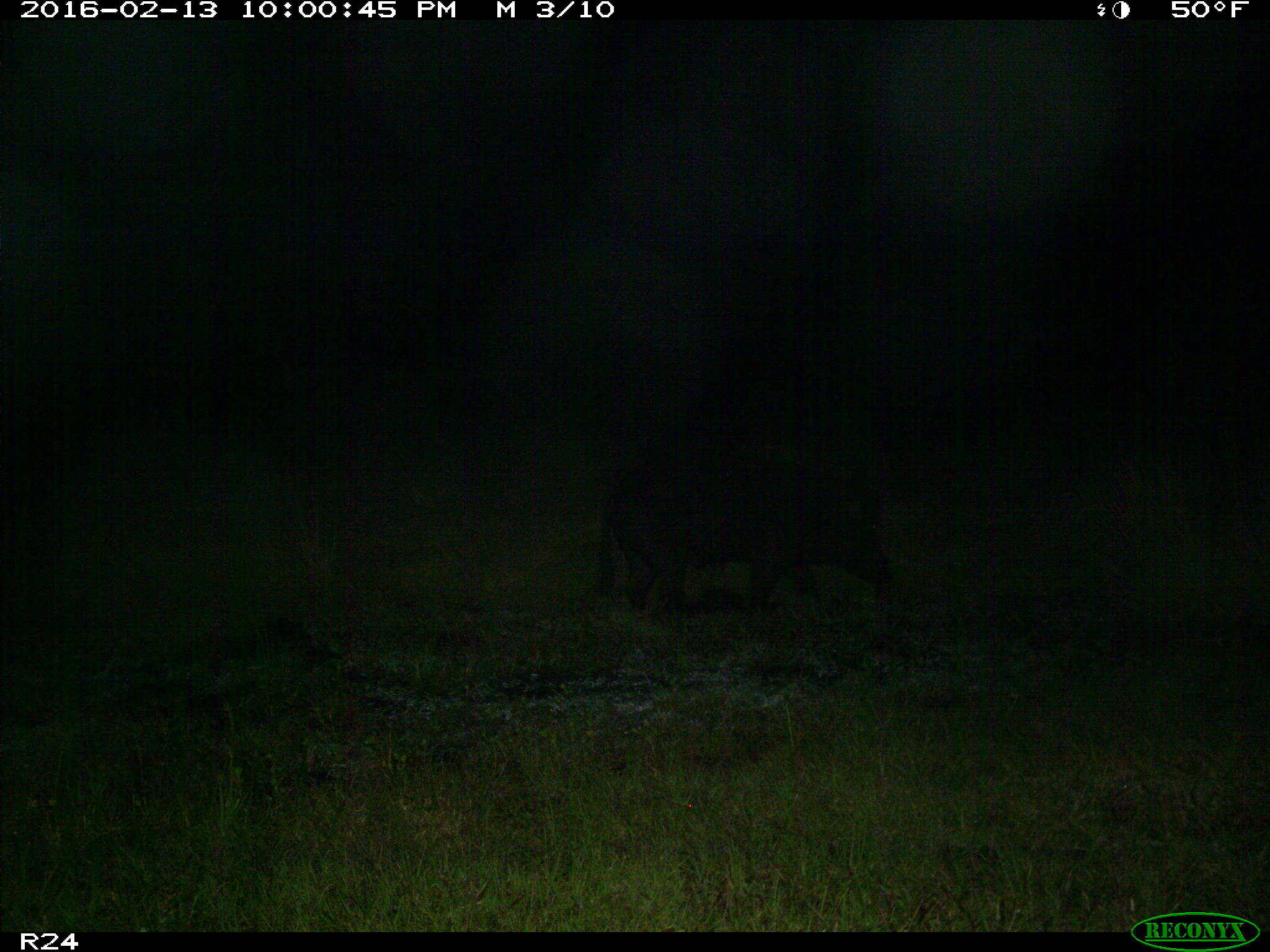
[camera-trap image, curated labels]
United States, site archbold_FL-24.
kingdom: Animalia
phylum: Chordata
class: Mammalia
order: Artiodactyla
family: Suidae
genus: Sus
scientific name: Sus scrofa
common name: wild boar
Sus scrofa (wild boar).